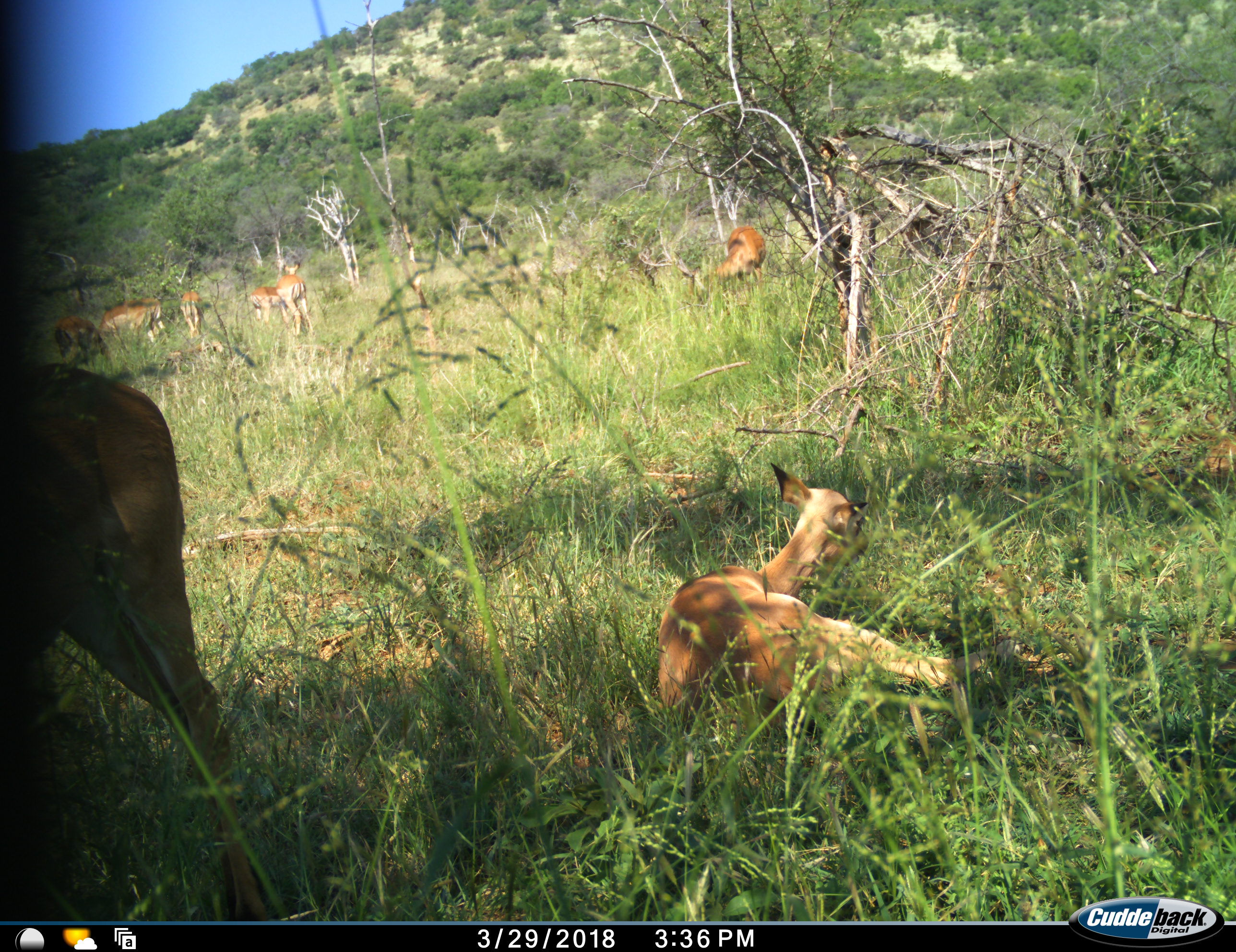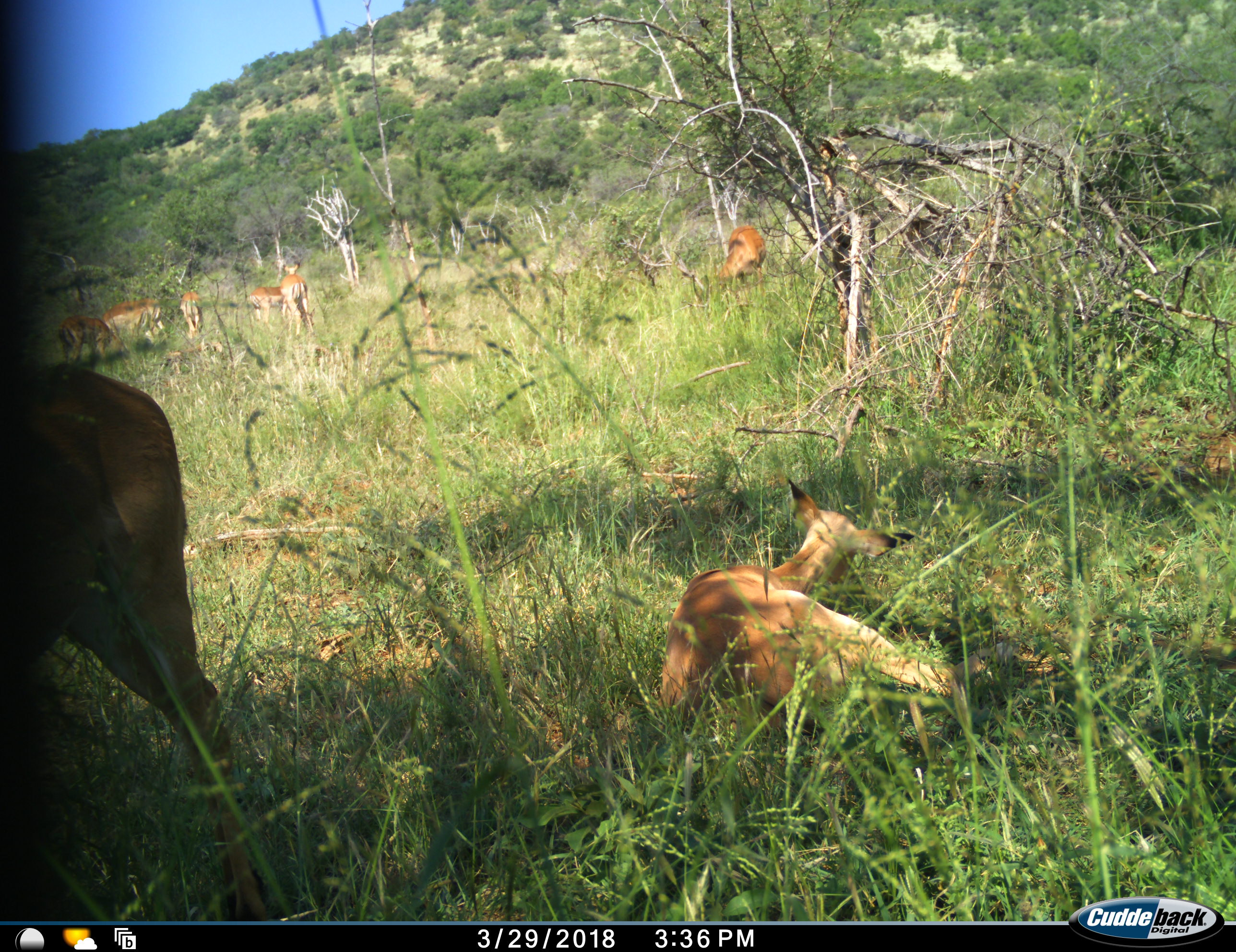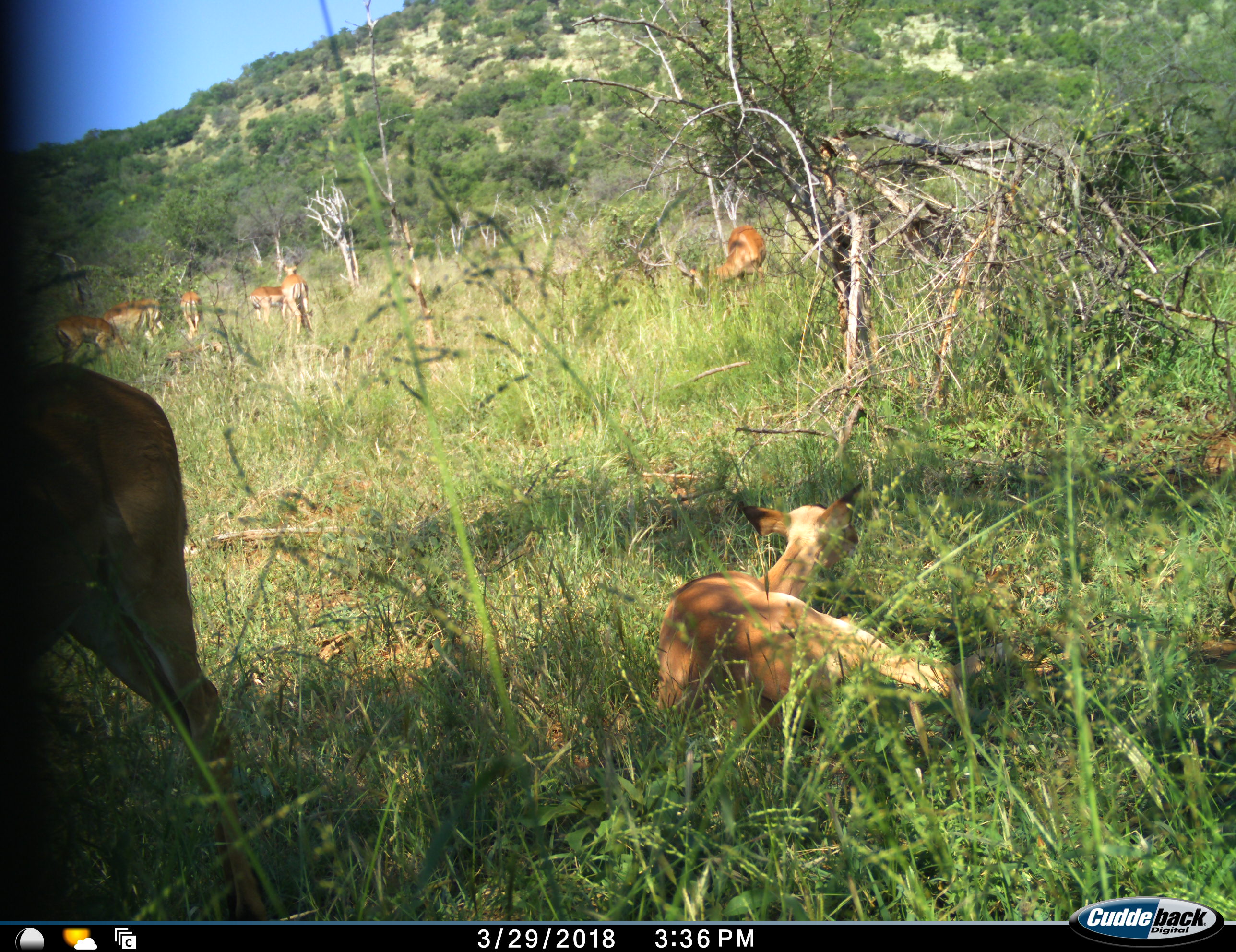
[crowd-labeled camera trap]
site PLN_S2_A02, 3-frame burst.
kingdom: Animalia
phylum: Chordata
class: Mammalia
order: Artiodactyla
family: Bovidae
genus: Aepyceros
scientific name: Aepyceros melampus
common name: impala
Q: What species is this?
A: Impala (Aepyceros melampus).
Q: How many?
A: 9.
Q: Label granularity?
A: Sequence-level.